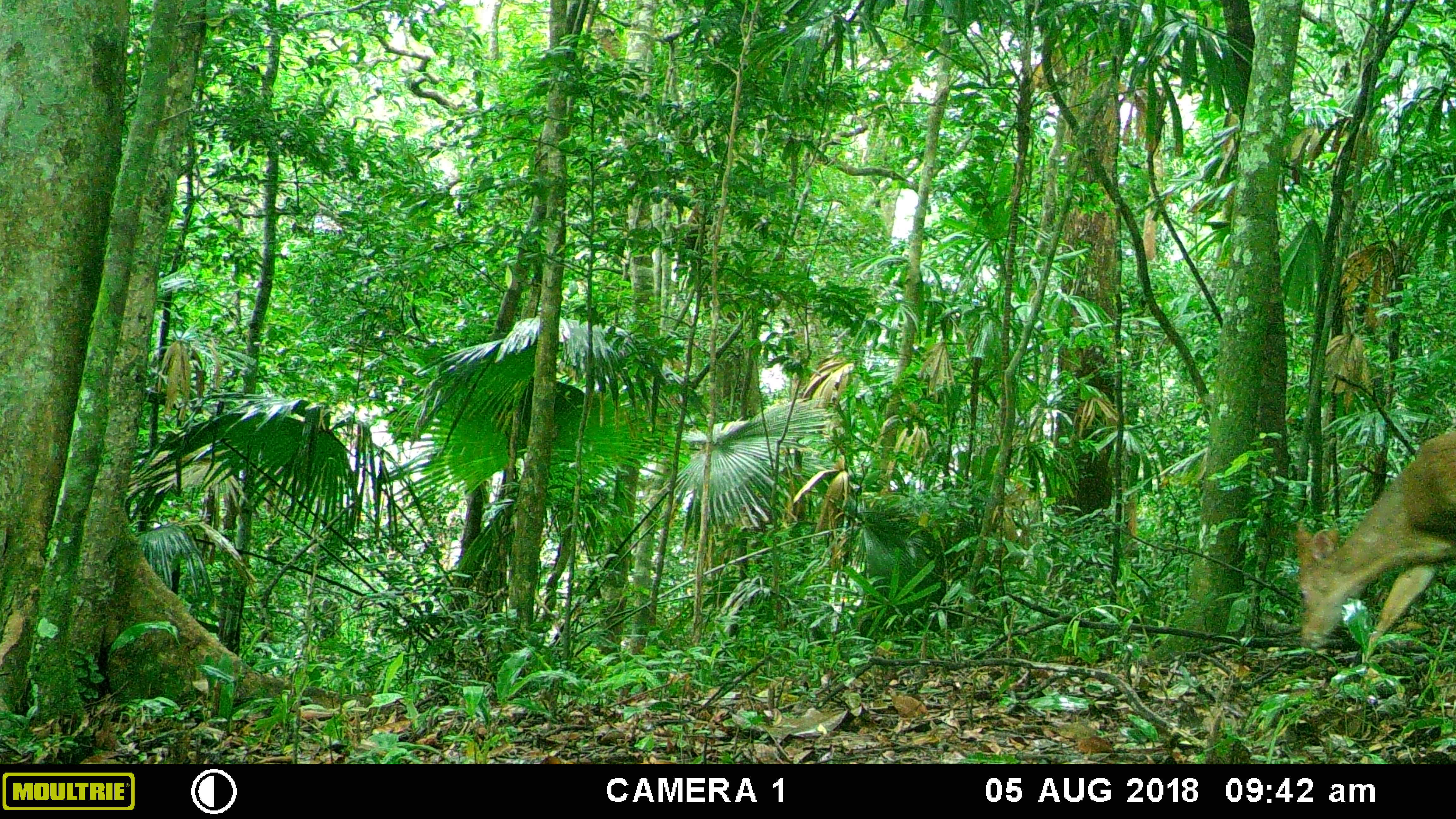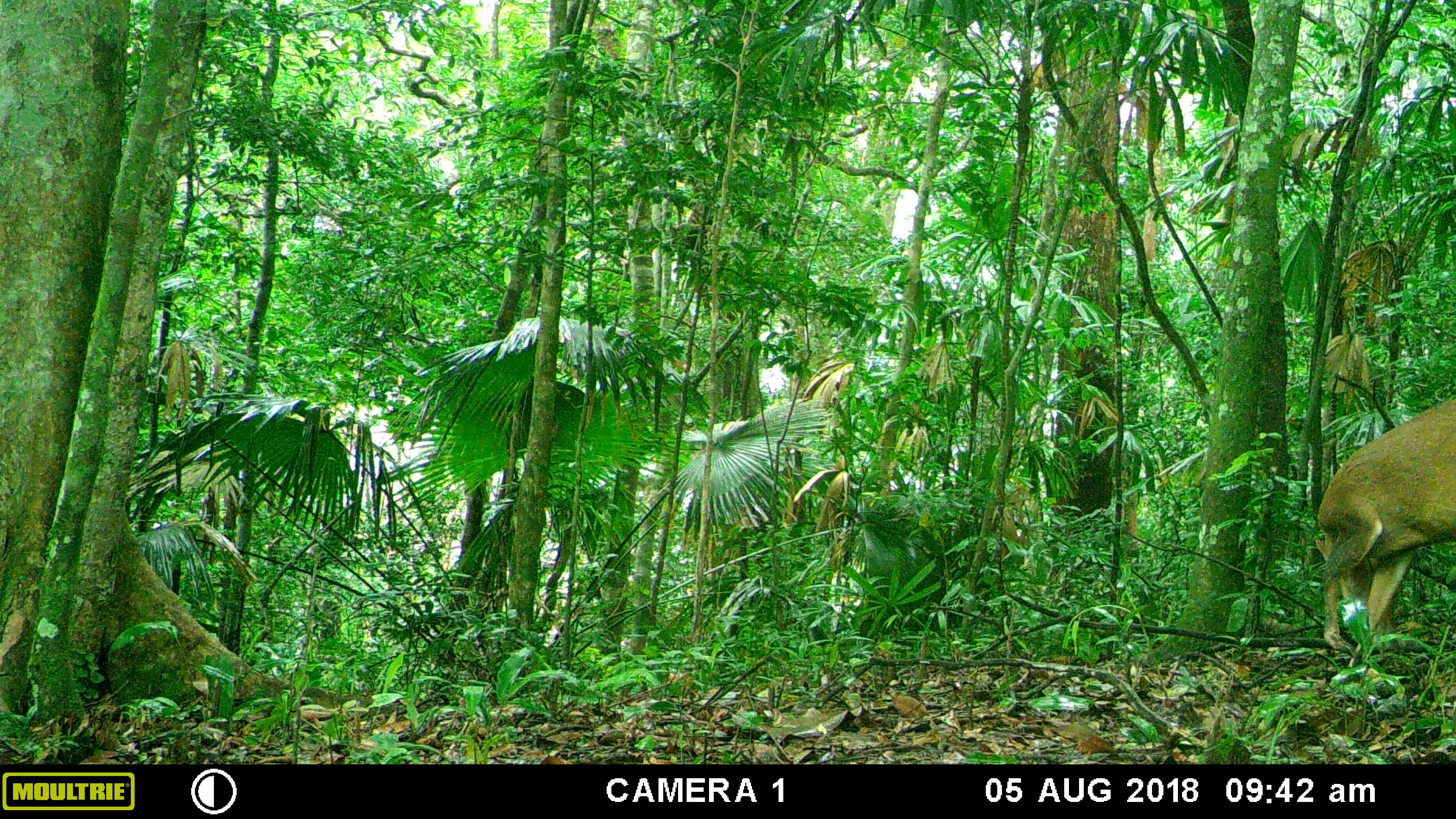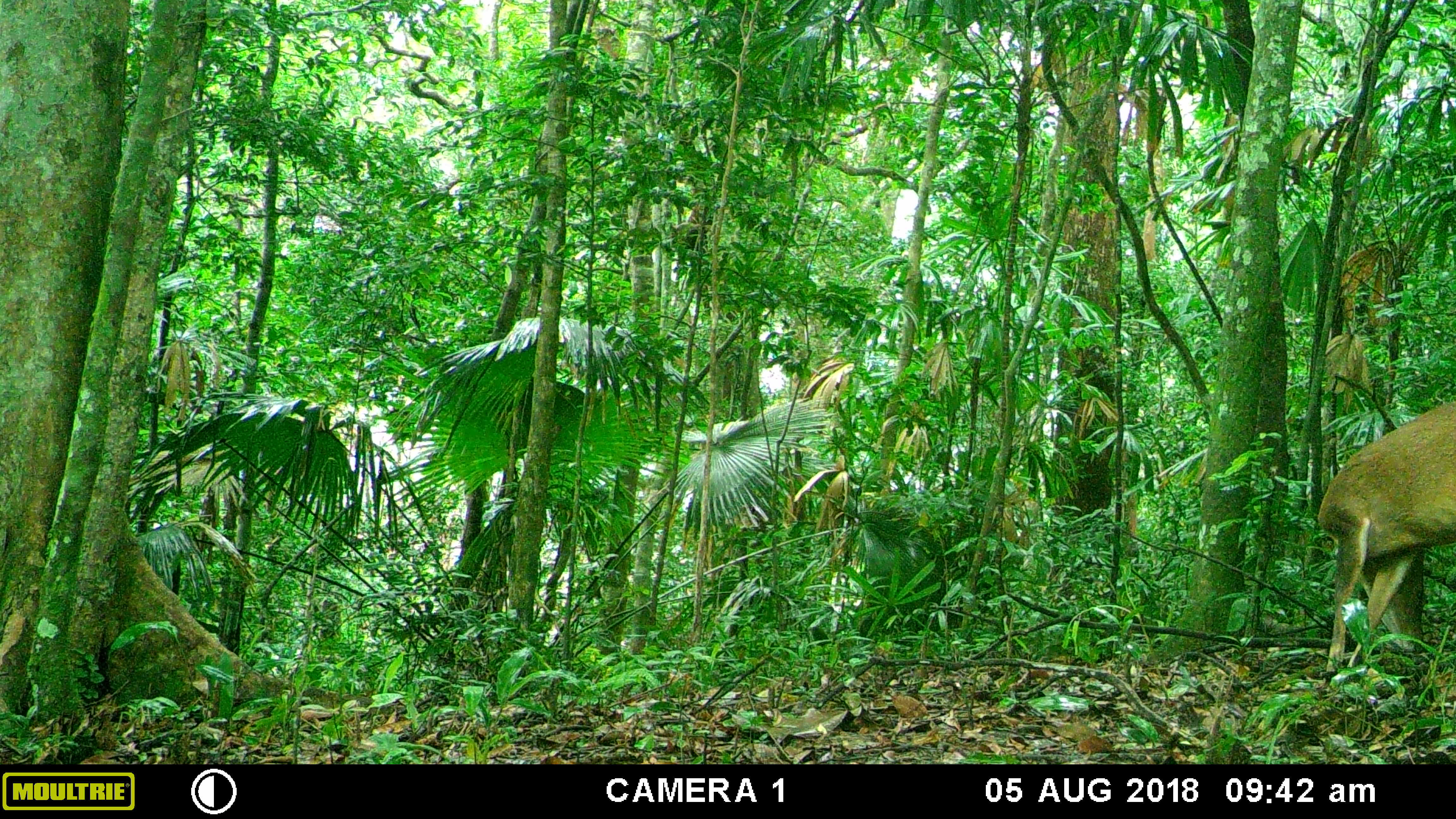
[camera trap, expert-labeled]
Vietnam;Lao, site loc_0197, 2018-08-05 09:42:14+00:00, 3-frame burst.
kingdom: Animalia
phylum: Chordata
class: Mammalia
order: Artiodactyla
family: Cervidae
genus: Muntiacus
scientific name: Muntiacus vuquangensis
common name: large-antlered muntjac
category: large antlered muntjac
Large antlered muntjac (large-antlered muntjac) (Muntiacus vuquangensis). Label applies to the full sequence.